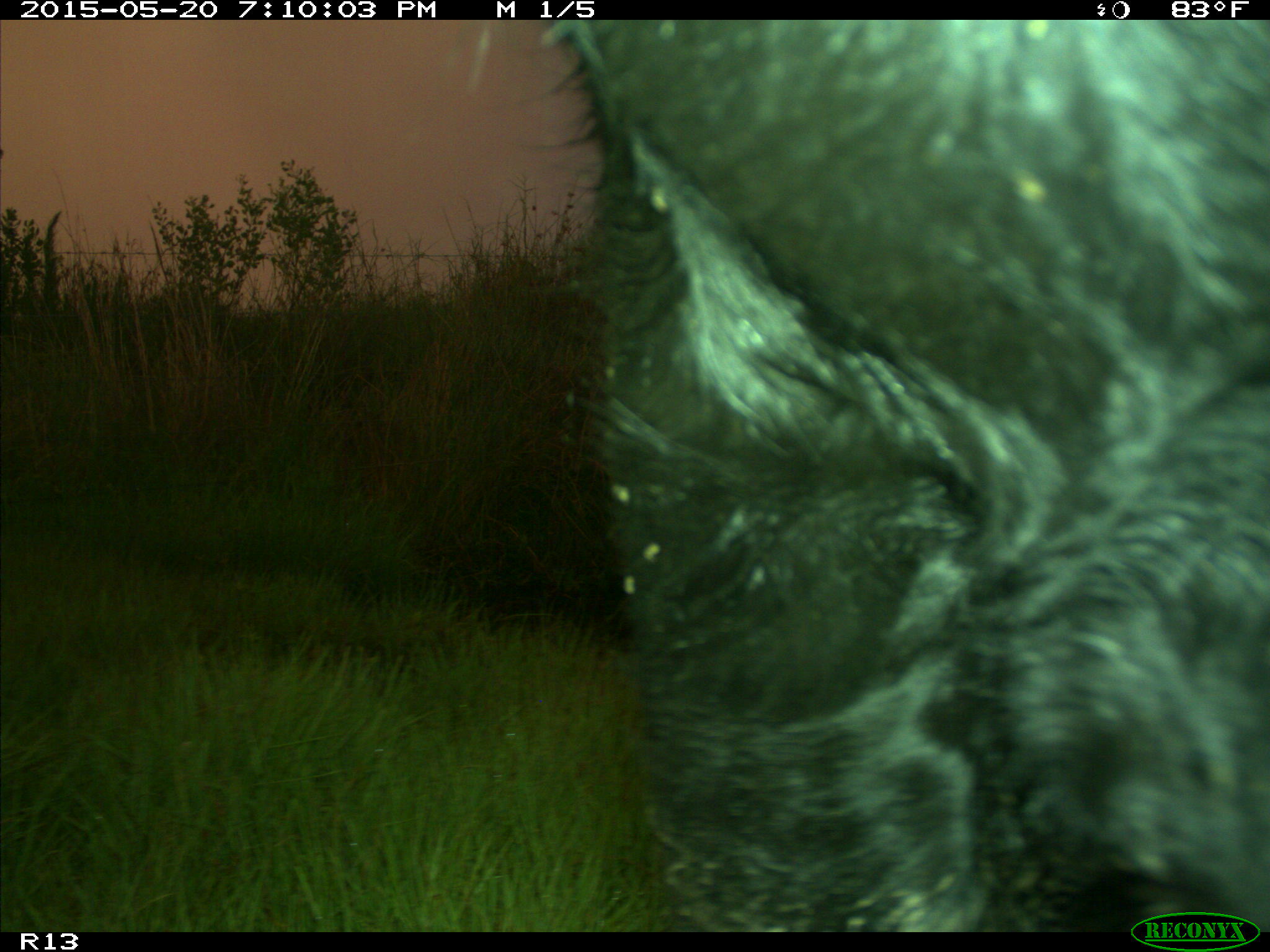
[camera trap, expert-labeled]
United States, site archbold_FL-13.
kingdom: Animalia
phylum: Chordata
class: Mammalia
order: Artiodactyla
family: Bovidae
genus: Bos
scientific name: Bos taurus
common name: domestic cow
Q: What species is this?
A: Bos taurus (domestic cow).